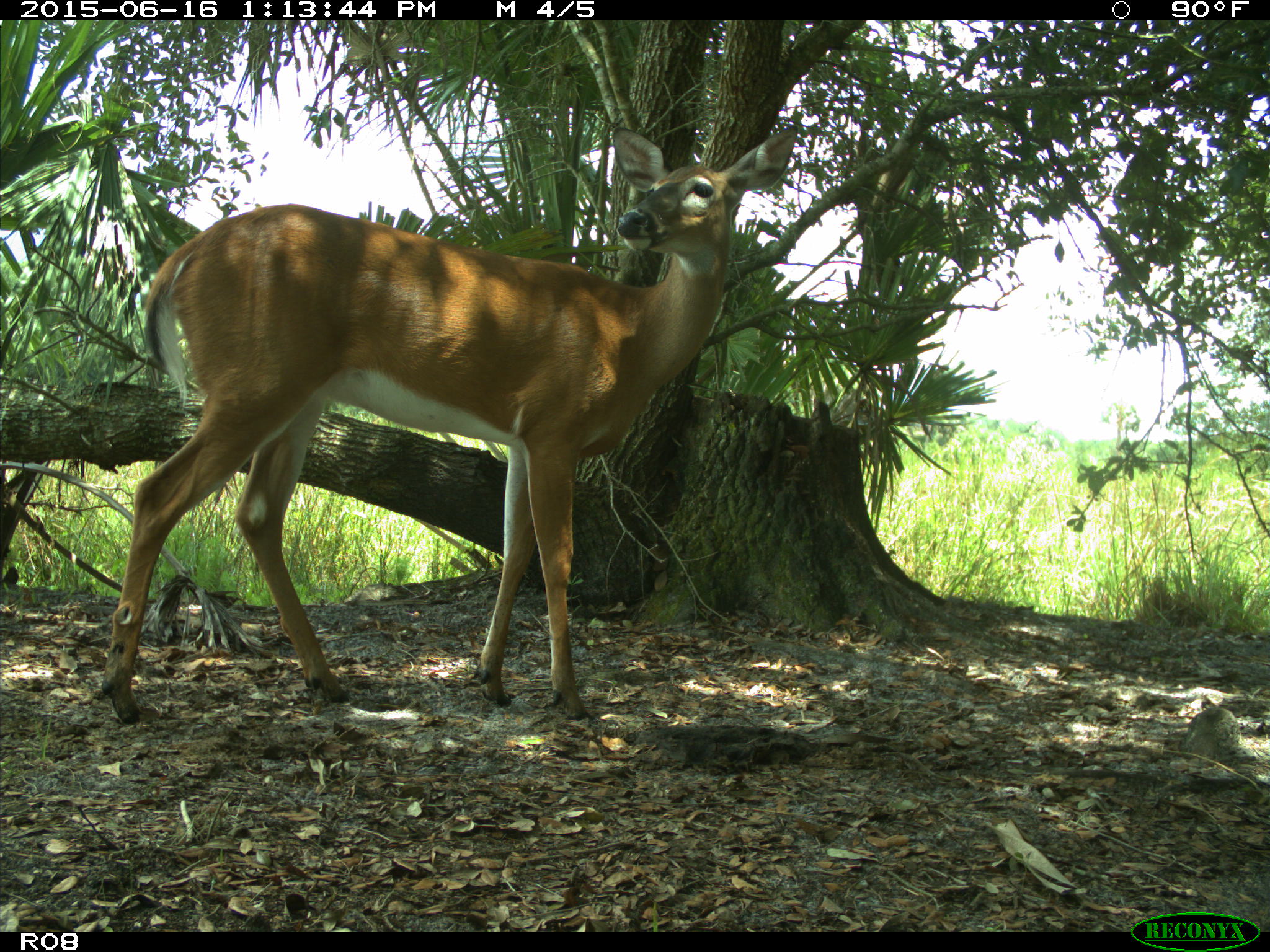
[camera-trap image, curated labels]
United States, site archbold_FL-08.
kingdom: Animalia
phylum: Chordata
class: Mammalia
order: Artiodactyla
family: Cervidae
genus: Odocoileus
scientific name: Odocoileus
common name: deer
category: unidentified deer